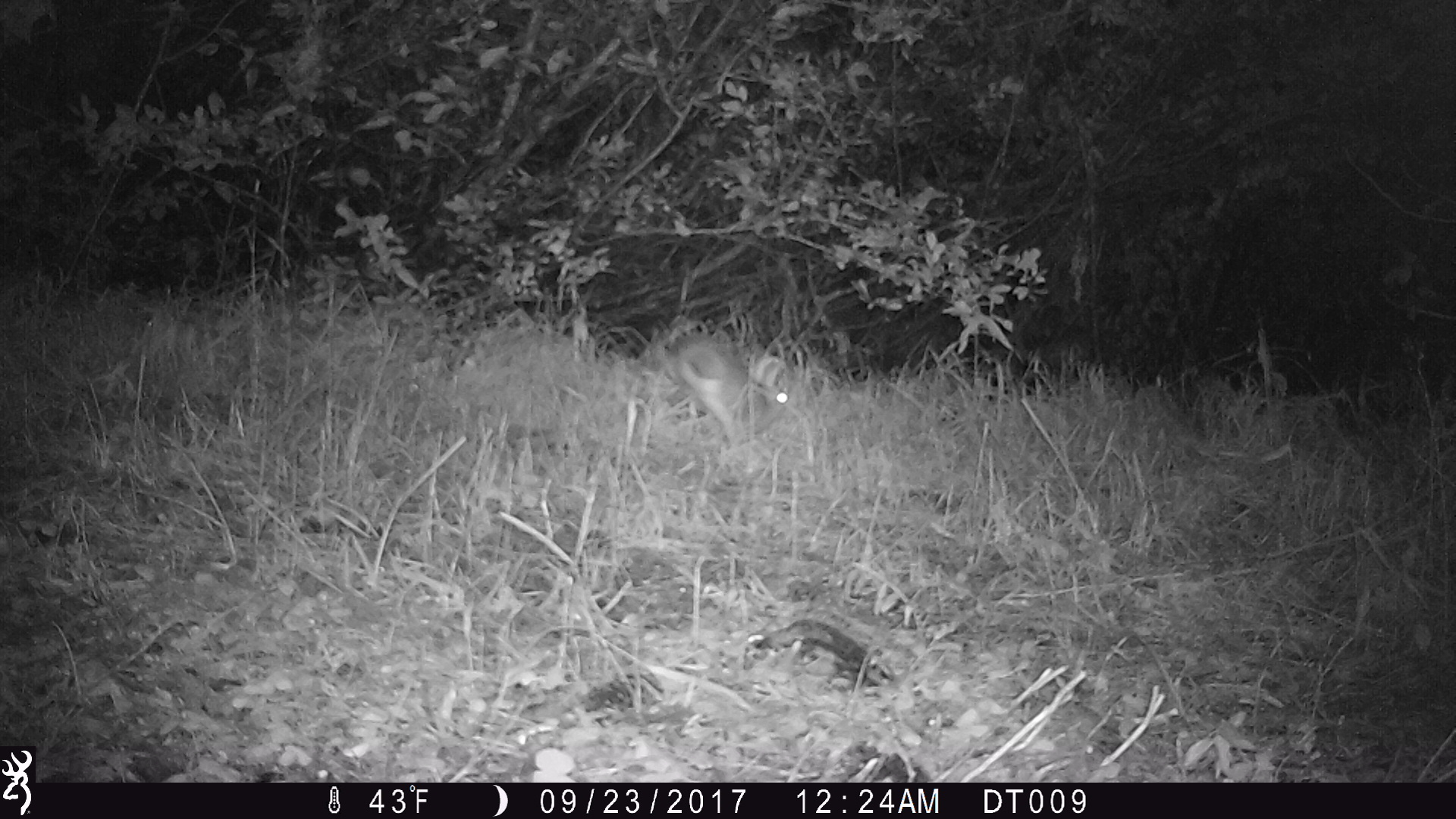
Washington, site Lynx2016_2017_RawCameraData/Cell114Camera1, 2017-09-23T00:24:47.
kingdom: Animalia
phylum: Chordata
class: Mammalia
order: Lagomorpha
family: Leporidae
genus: Lepus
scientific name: Lepus americanus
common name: snowshoe hare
Lepus americanus (snowshoe hare). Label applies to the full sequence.